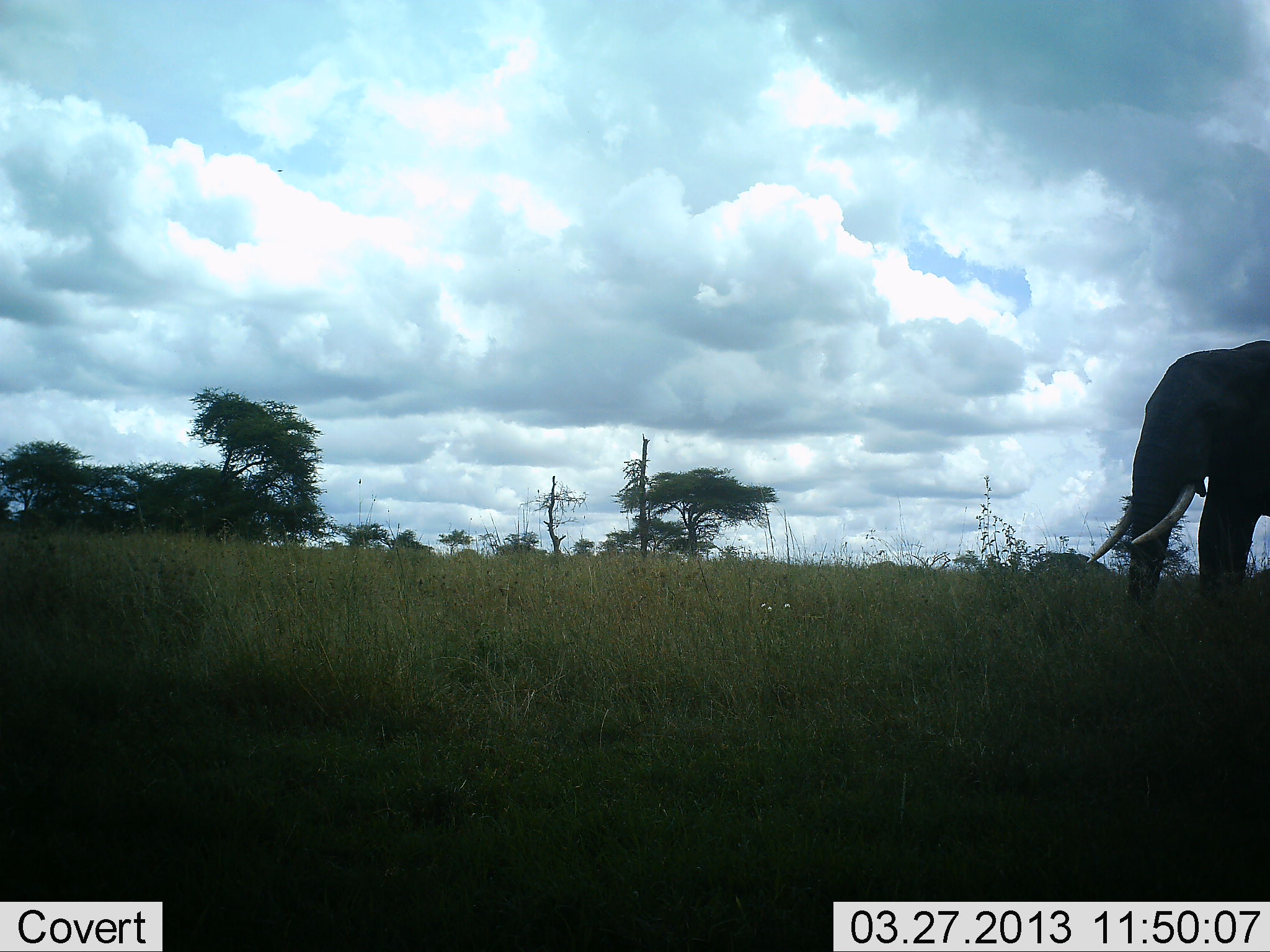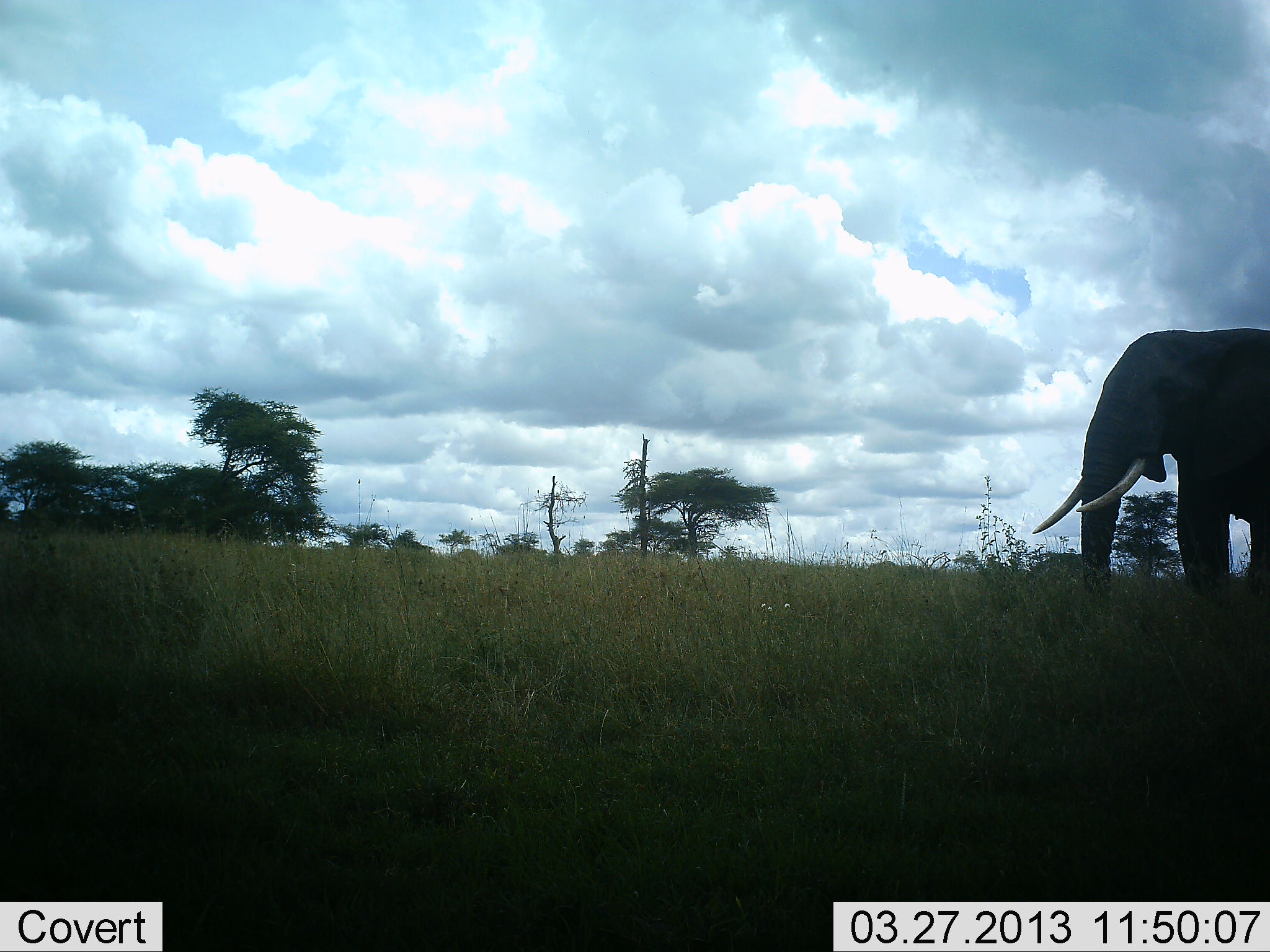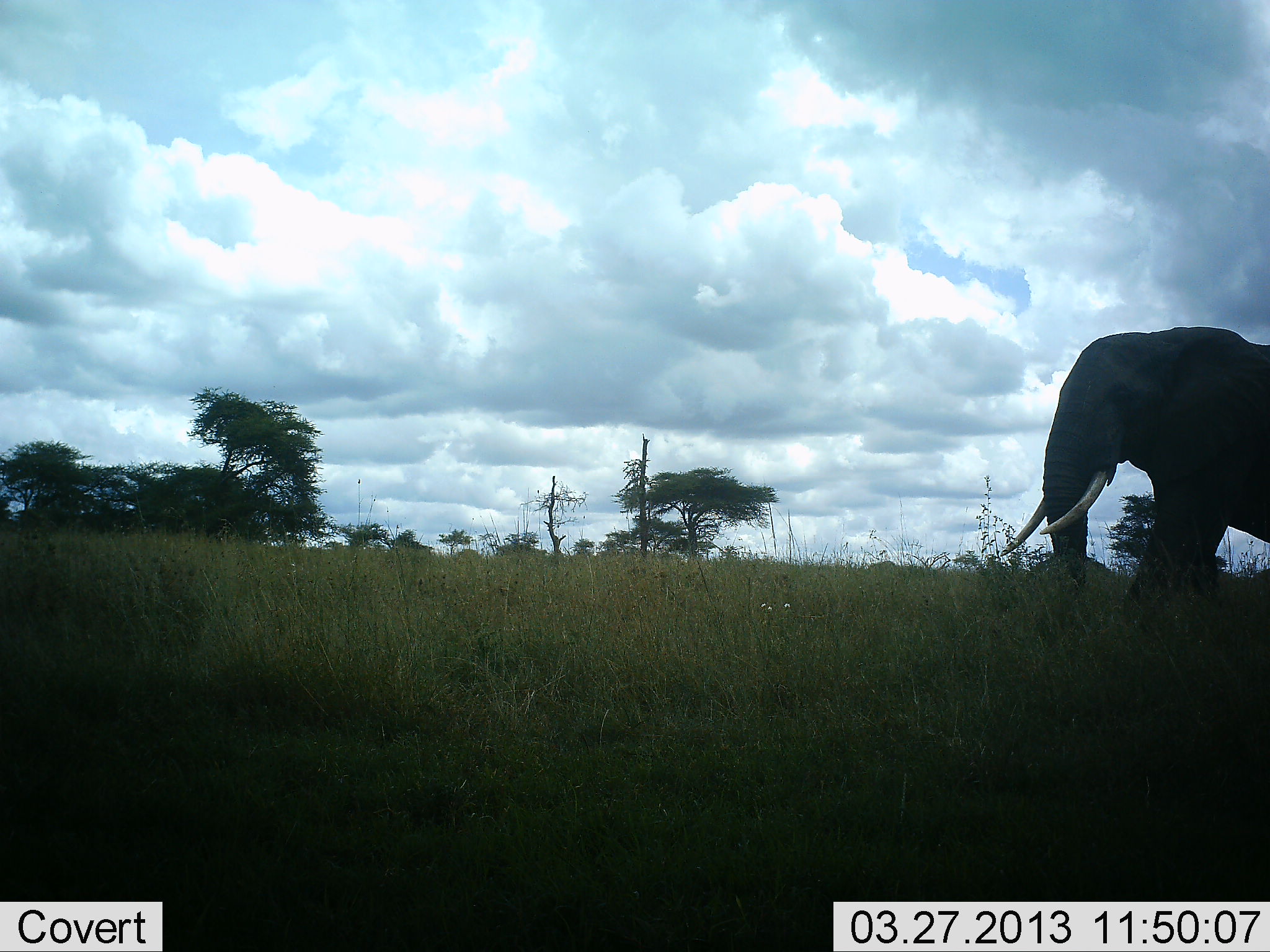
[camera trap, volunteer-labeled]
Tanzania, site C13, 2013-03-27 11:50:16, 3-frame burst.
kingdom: Animalia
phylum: Chordata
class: Mammalia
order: Proboscidea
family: Elephantidae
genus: Loxodonta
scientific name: Loxodonta africana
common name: african bush elephant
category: elephant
Elephant (african bush elephant) (Loxodonta africana), count 1. Behavior (volunteer vote fractions): standing 9%, resting 0%, moving 91%, interacting 0%. Young present (vote fraction): 0%. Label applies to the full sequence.